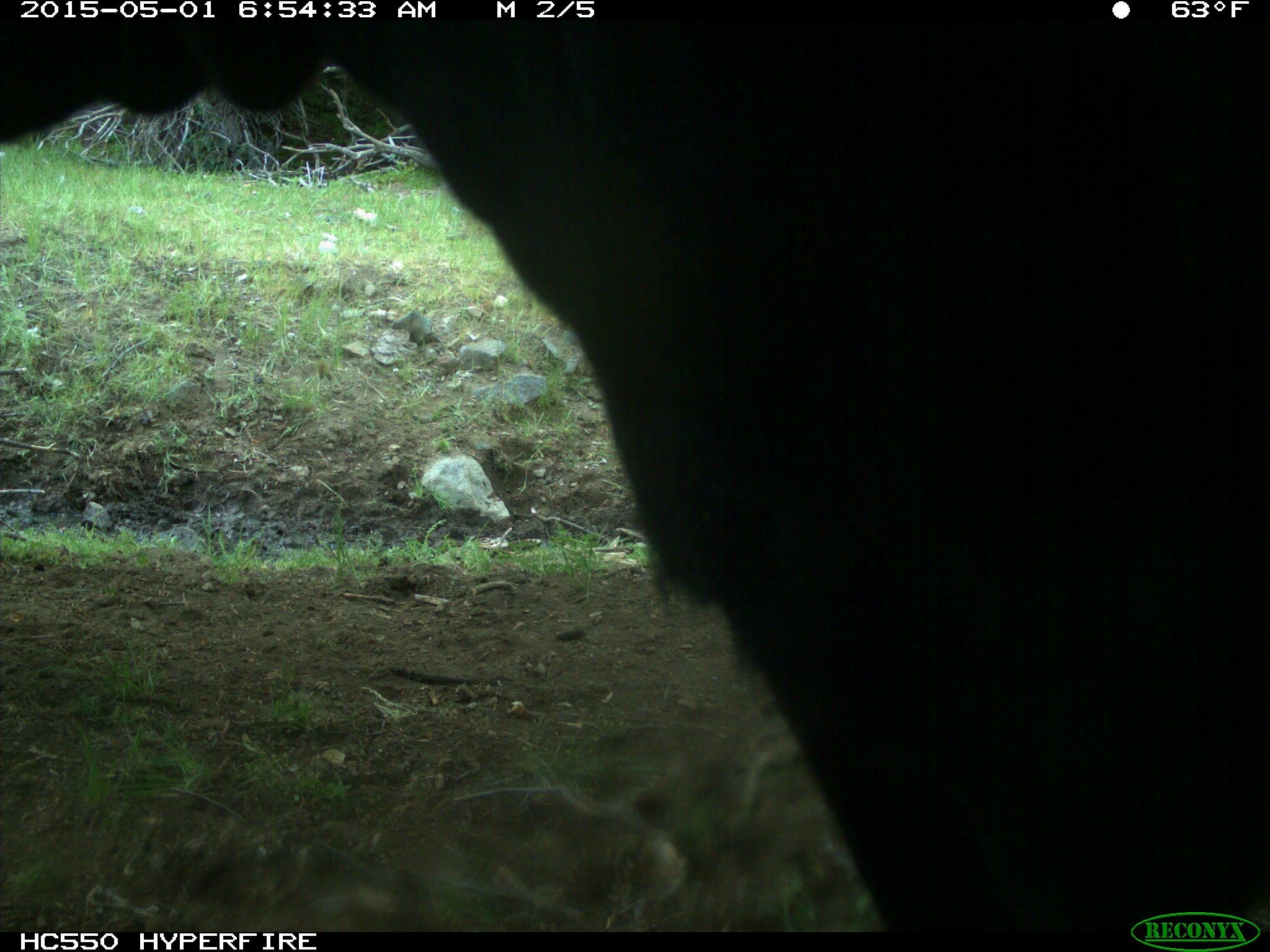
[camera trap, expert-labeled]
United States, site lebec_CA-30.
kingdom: Animalia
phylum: Chordata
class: Mammalia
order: Artiodactyla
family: Bovidae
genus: Bos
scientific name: Bos taurus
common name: domestic cow